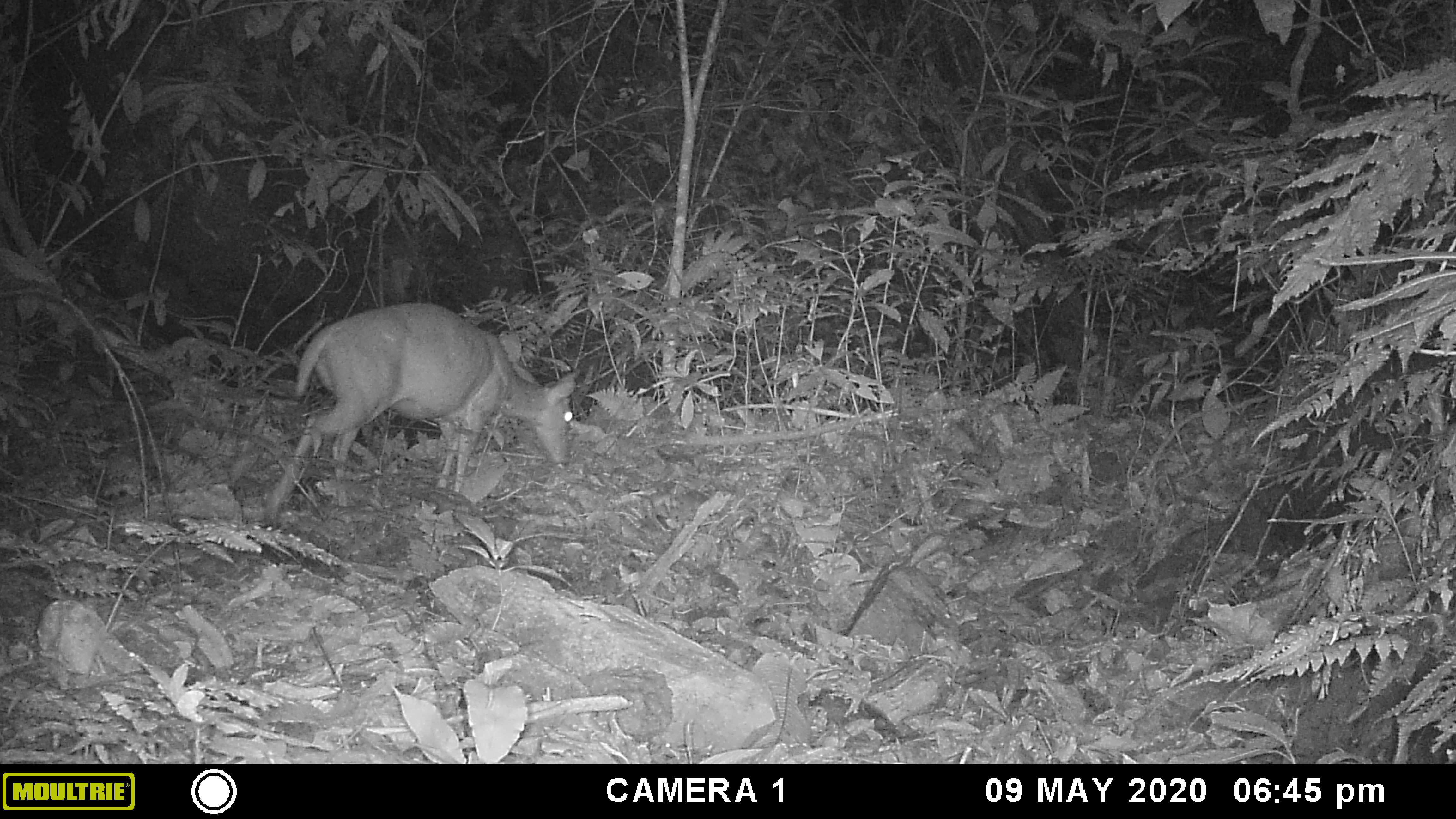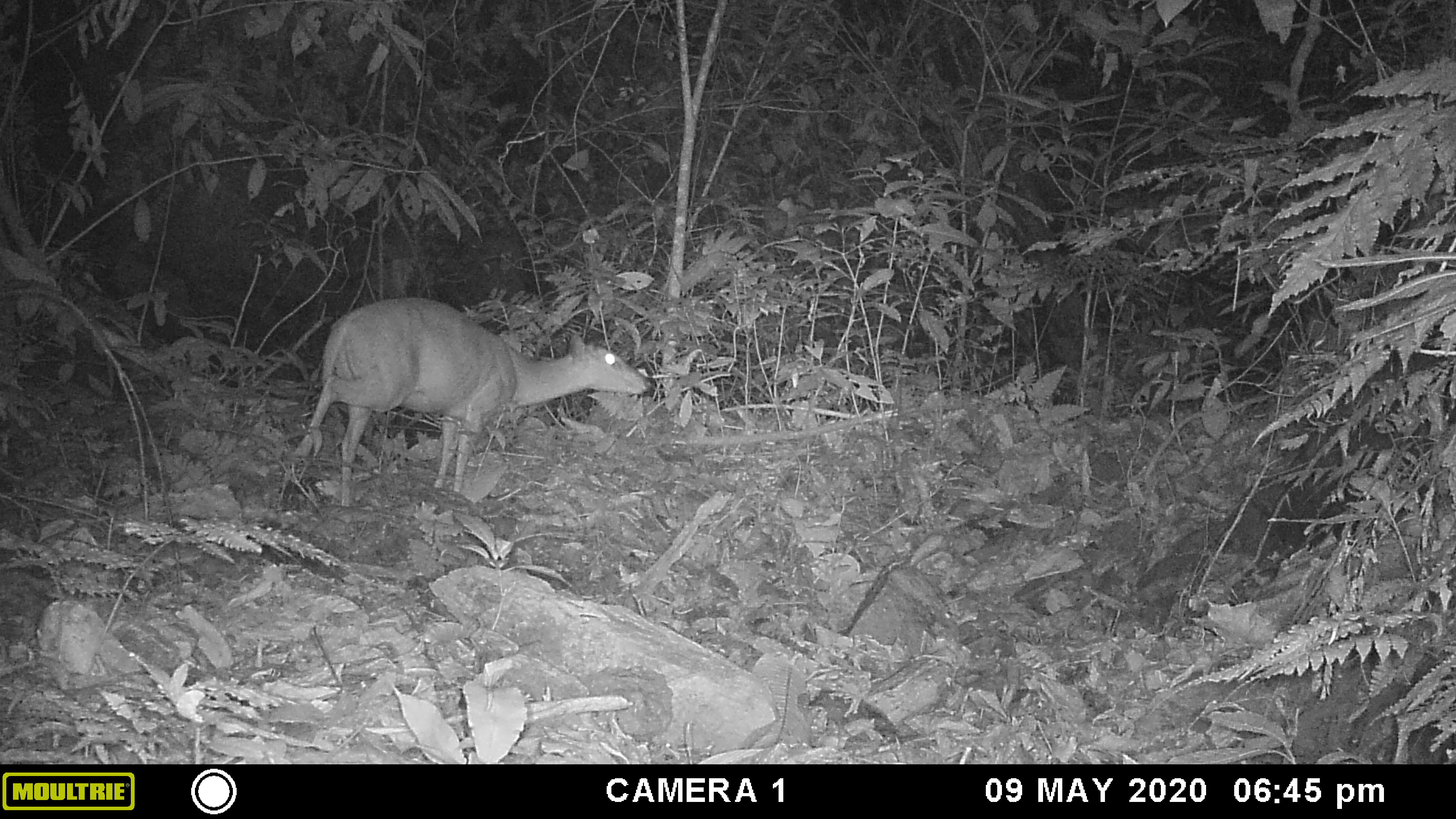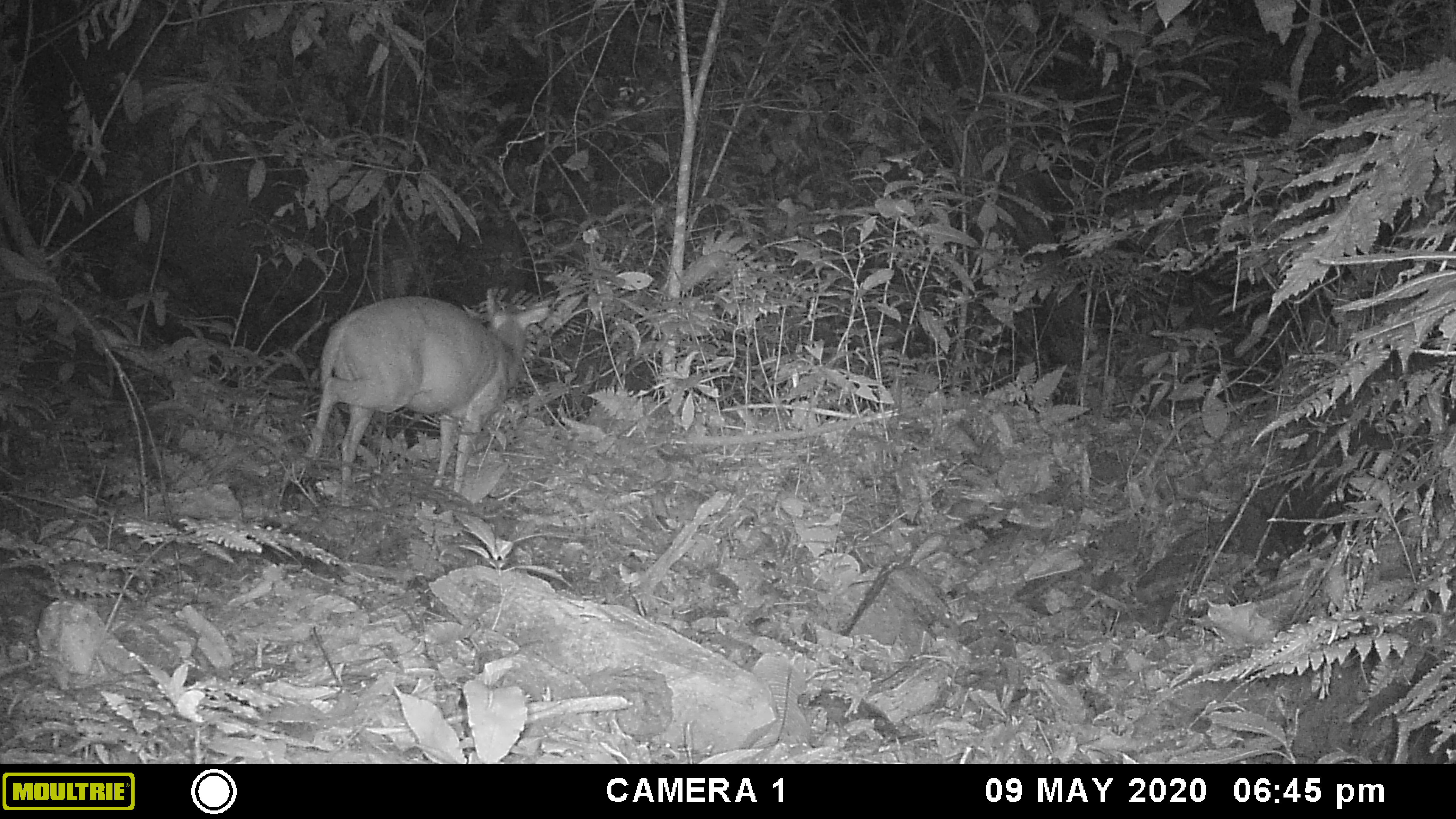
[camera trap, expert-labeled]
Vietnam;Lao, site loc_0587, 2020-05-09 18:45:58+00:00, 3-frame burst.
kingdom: Animalia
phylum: Chordata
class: Mammalia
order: Artiodactyla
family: Cervidae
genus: Muntiacus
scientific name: Muntiacus muntjak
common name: red muntjac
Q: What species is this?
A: Red muntjac (Muntiacus muntjak).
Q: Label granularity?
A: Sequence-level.